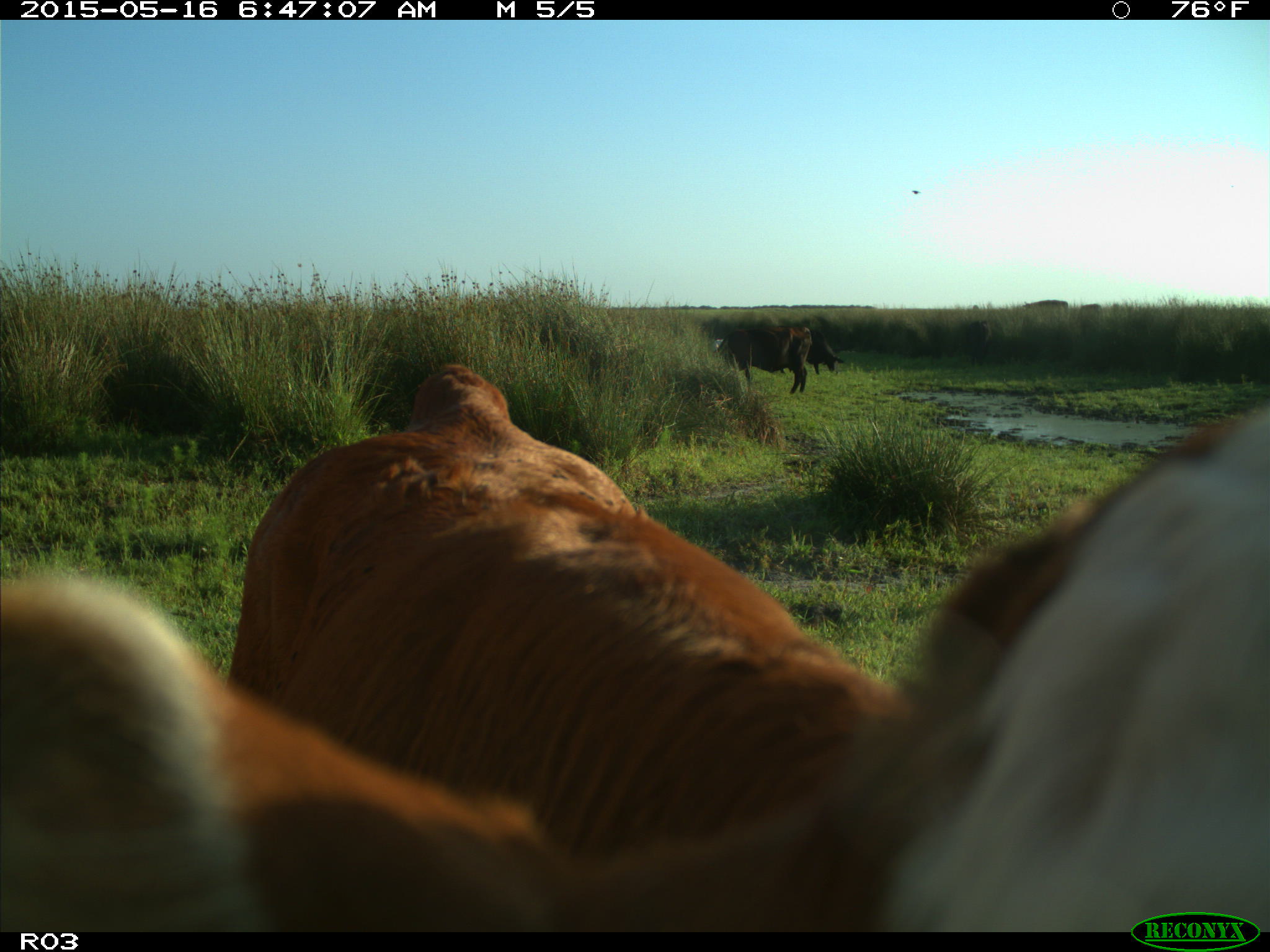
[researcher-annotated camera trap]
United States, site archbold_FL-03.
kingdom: Animalia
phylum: Chordata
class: Mammalia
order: Artiodactyla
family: Bovidae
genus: Bos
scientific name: Bos taurus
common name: domestic cow